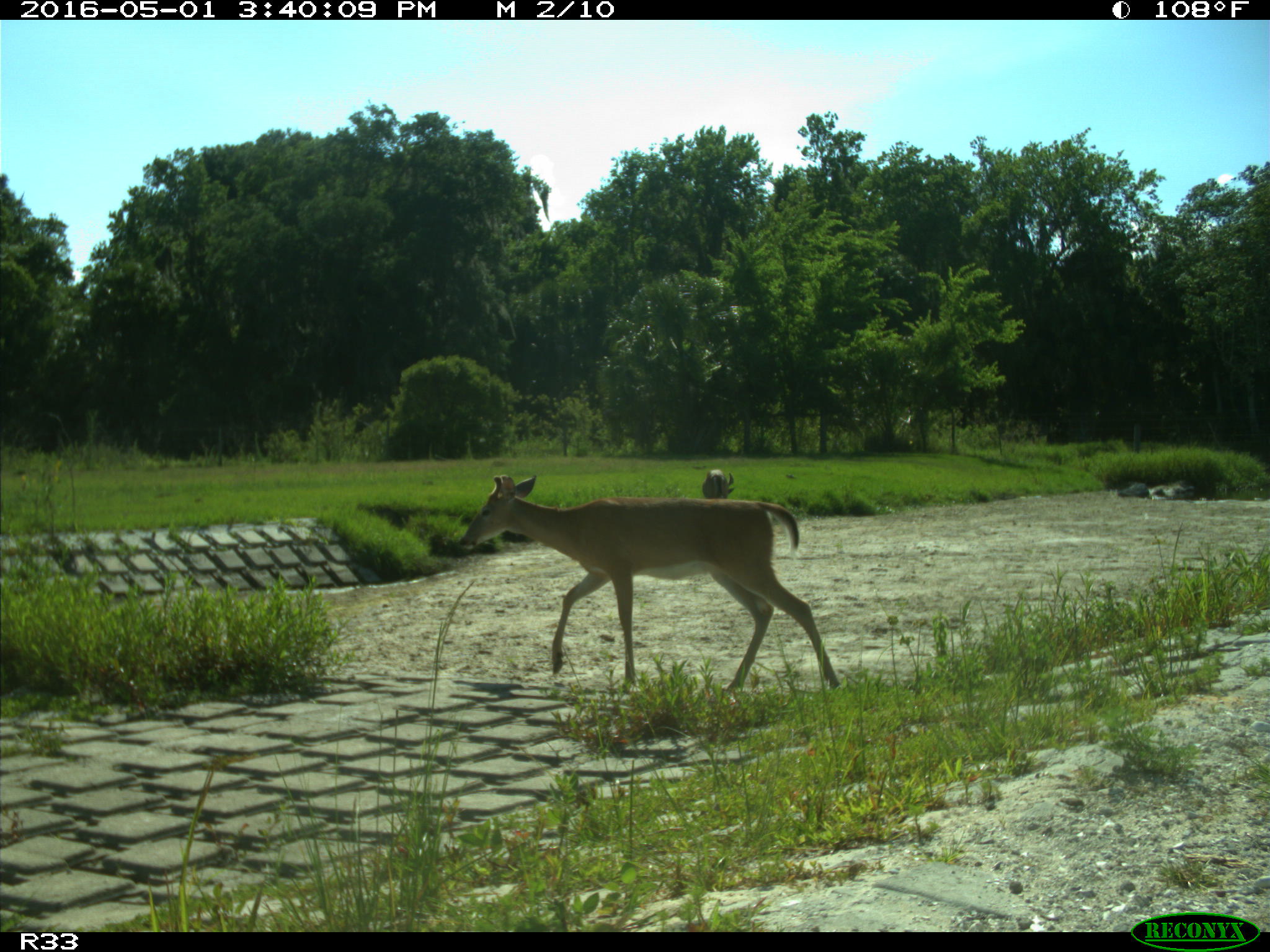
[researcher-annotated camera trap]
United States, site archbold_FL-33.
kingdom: Animalia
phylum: Chordata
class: Mammalia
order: Artiodactyla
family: Cervidae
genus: Odocoileus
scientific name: Odocoileus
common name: deer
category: unidentified deer